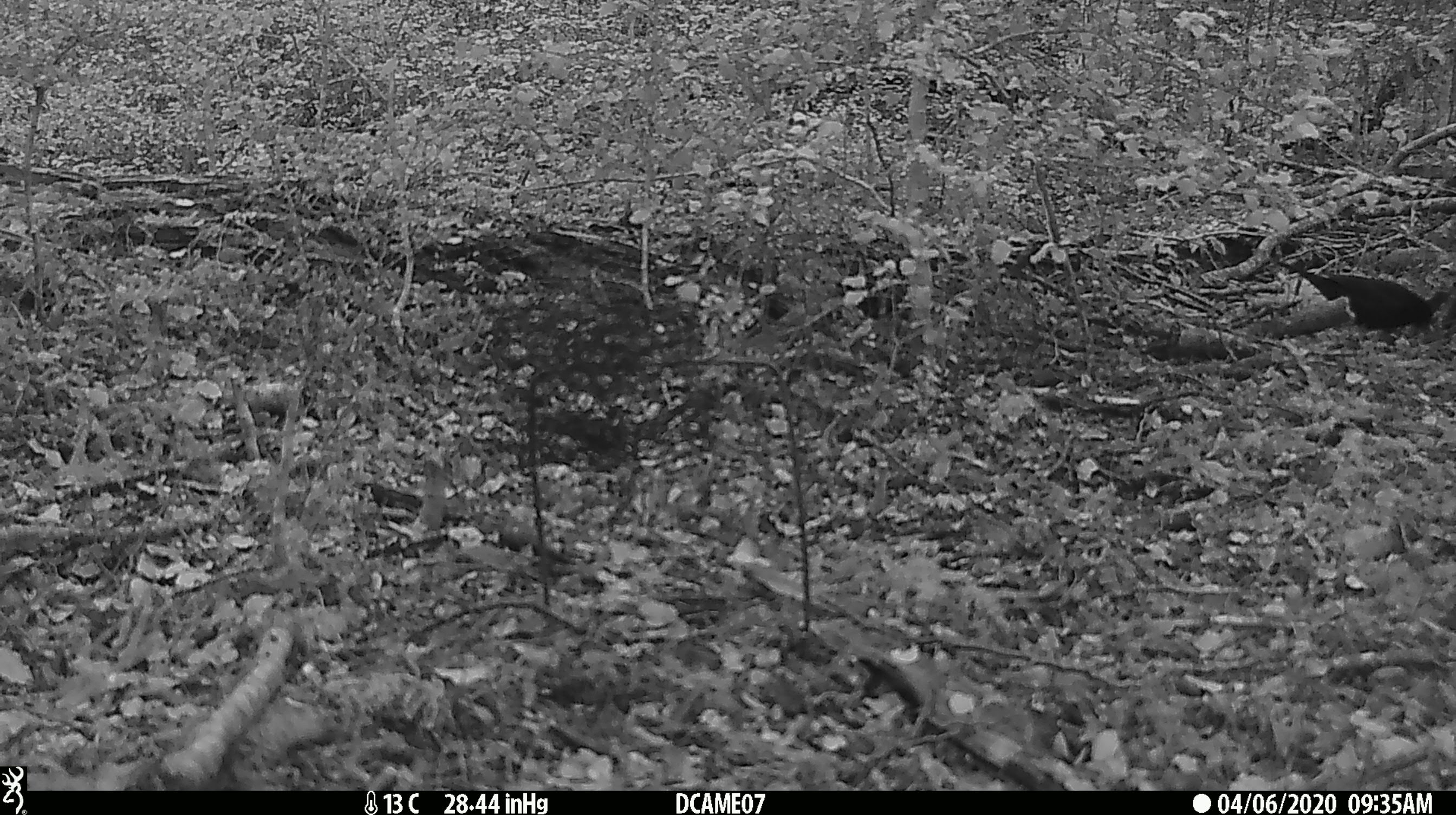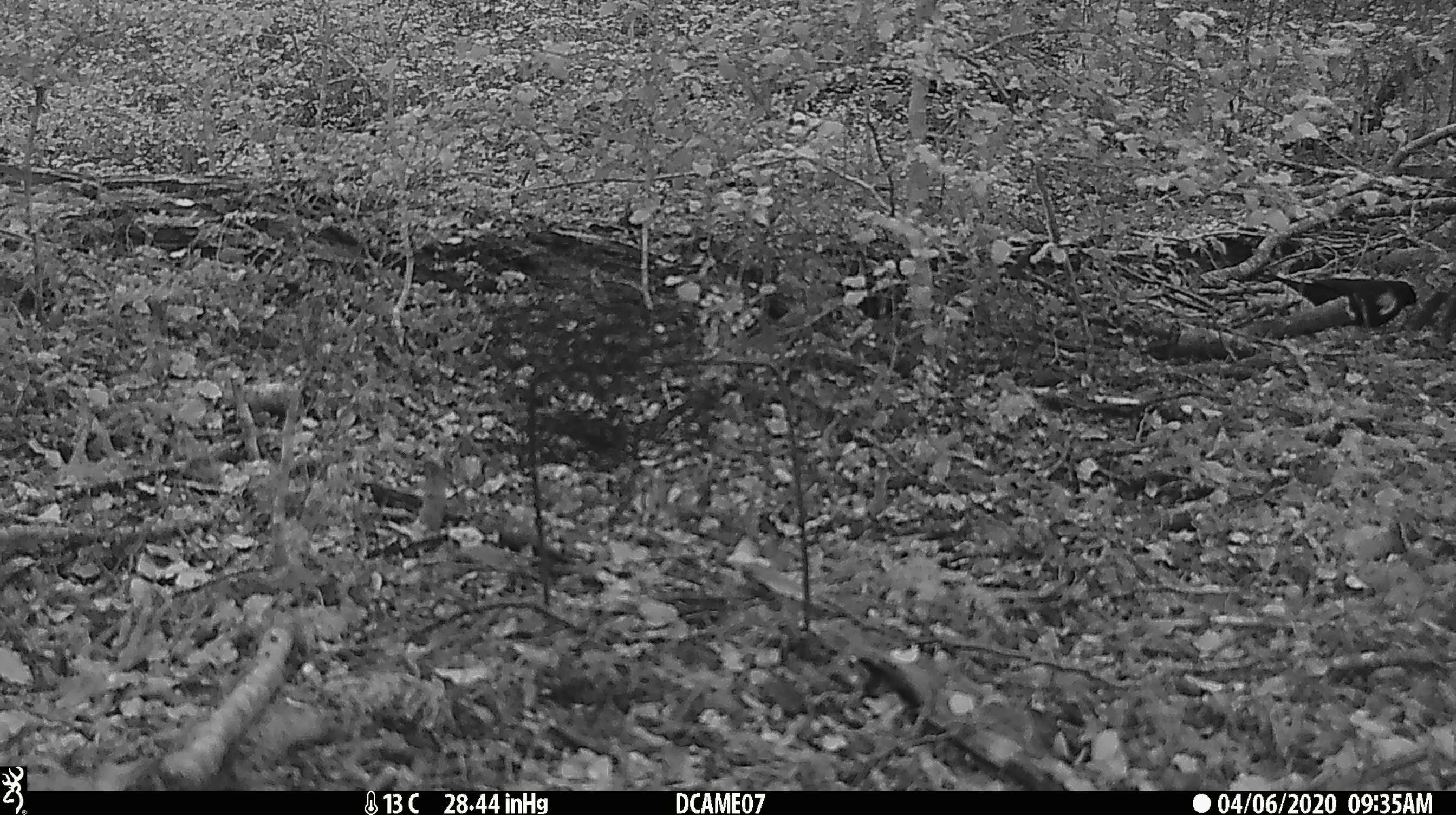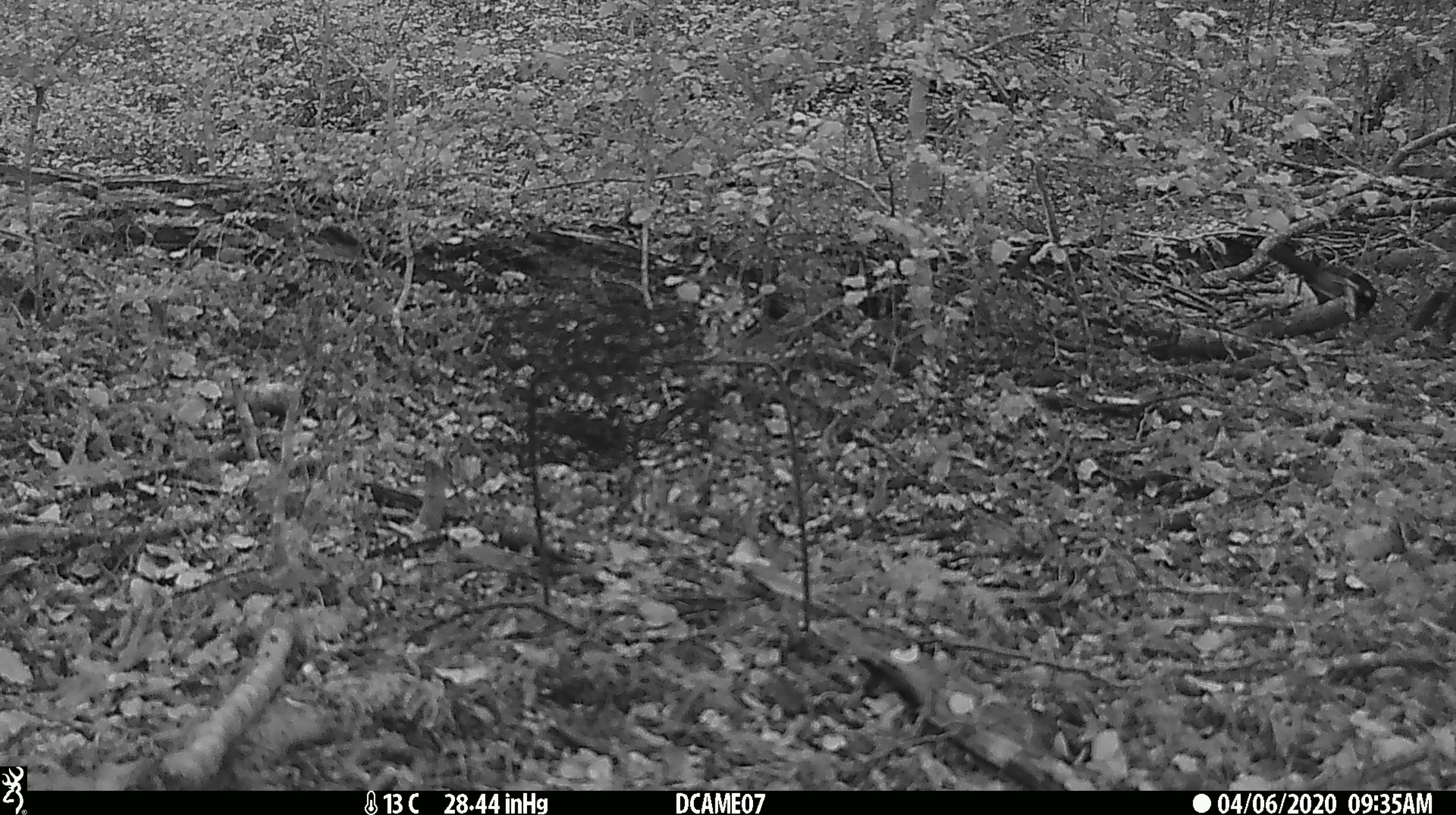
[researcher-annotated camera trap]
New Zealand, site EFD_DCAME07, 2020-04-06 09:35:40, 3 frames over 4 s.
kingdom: Animalia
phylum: Chordata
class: Aves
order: Passeriformes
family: Turdidae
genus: Turdus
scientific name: Turdus merula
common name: eurasian blackbird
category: blackbird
Blackbird (eurasian blackbird) (Turdus merula).